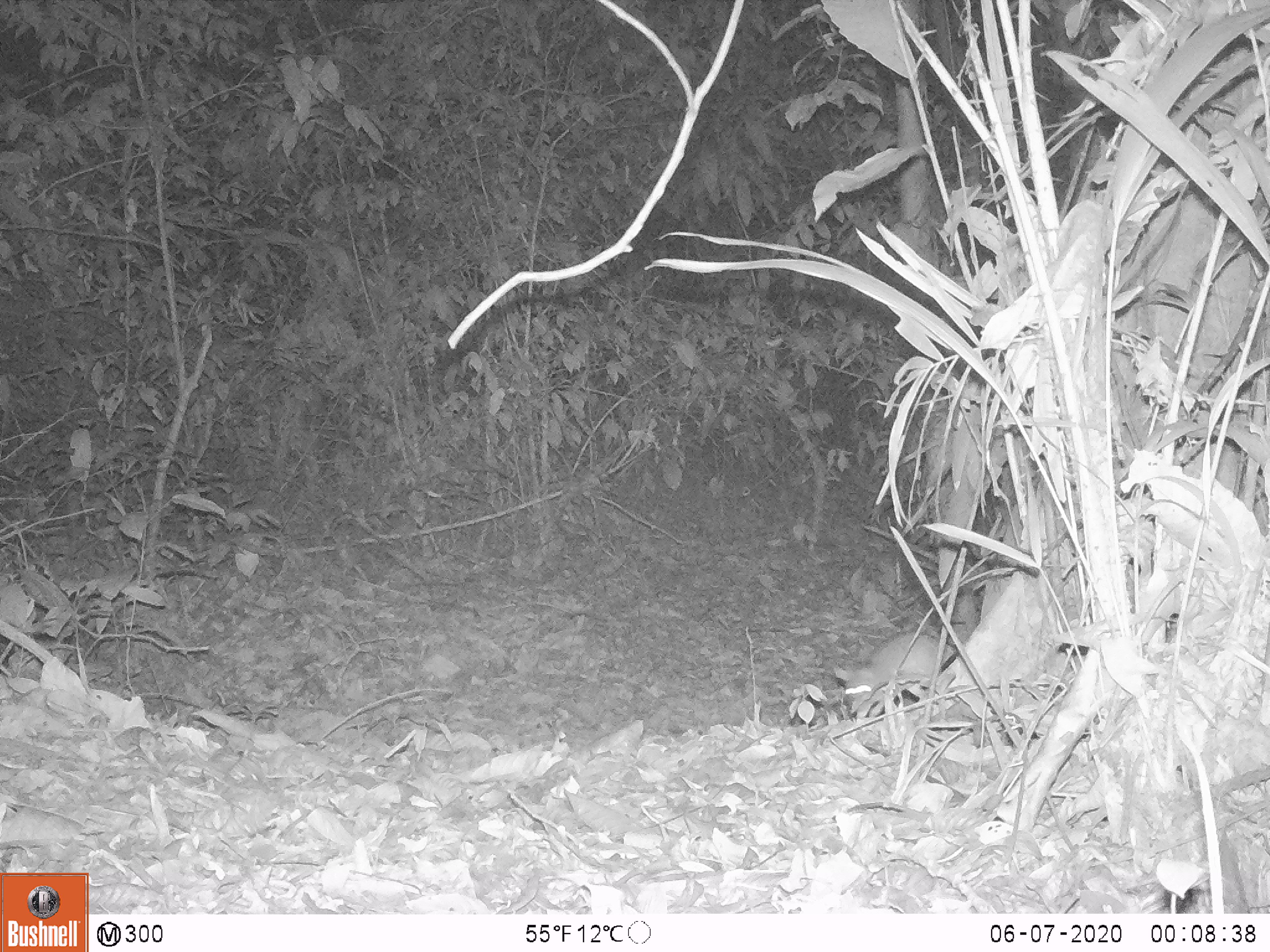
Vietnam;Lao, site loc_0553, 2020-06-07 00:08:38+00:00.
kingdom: Animalia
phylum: Chordata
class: Mammalia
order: Rodentia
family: Muridae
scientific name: Muridae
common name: old-world mice and rats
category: unidentified murid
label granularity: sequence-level